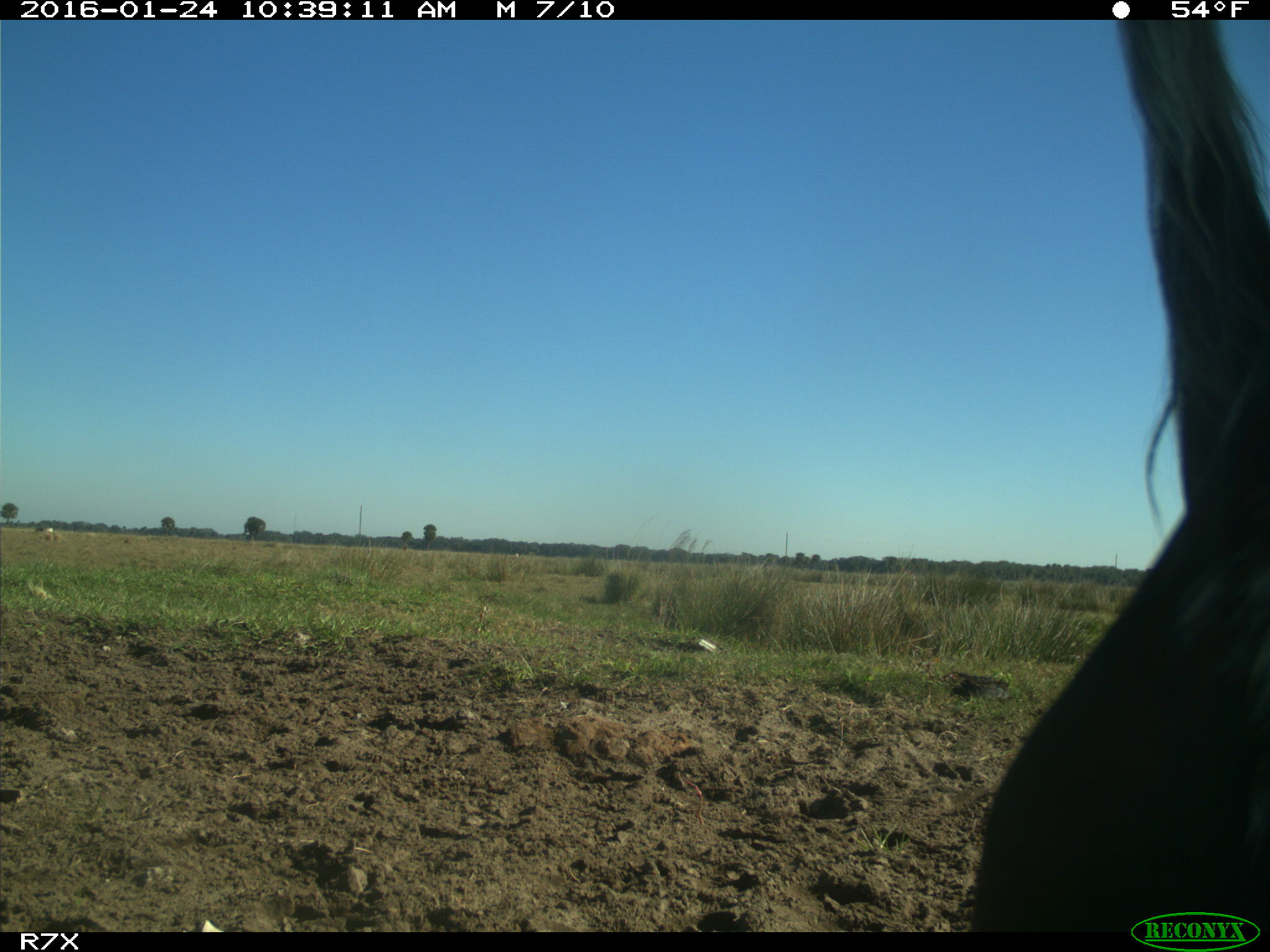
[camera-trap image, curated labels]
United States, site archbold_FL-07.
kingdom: Animalia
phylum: Chordata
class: Mammalia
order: Artiodactyla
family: Bovidae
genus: Bos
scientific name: Bos taurus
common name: domestic cow